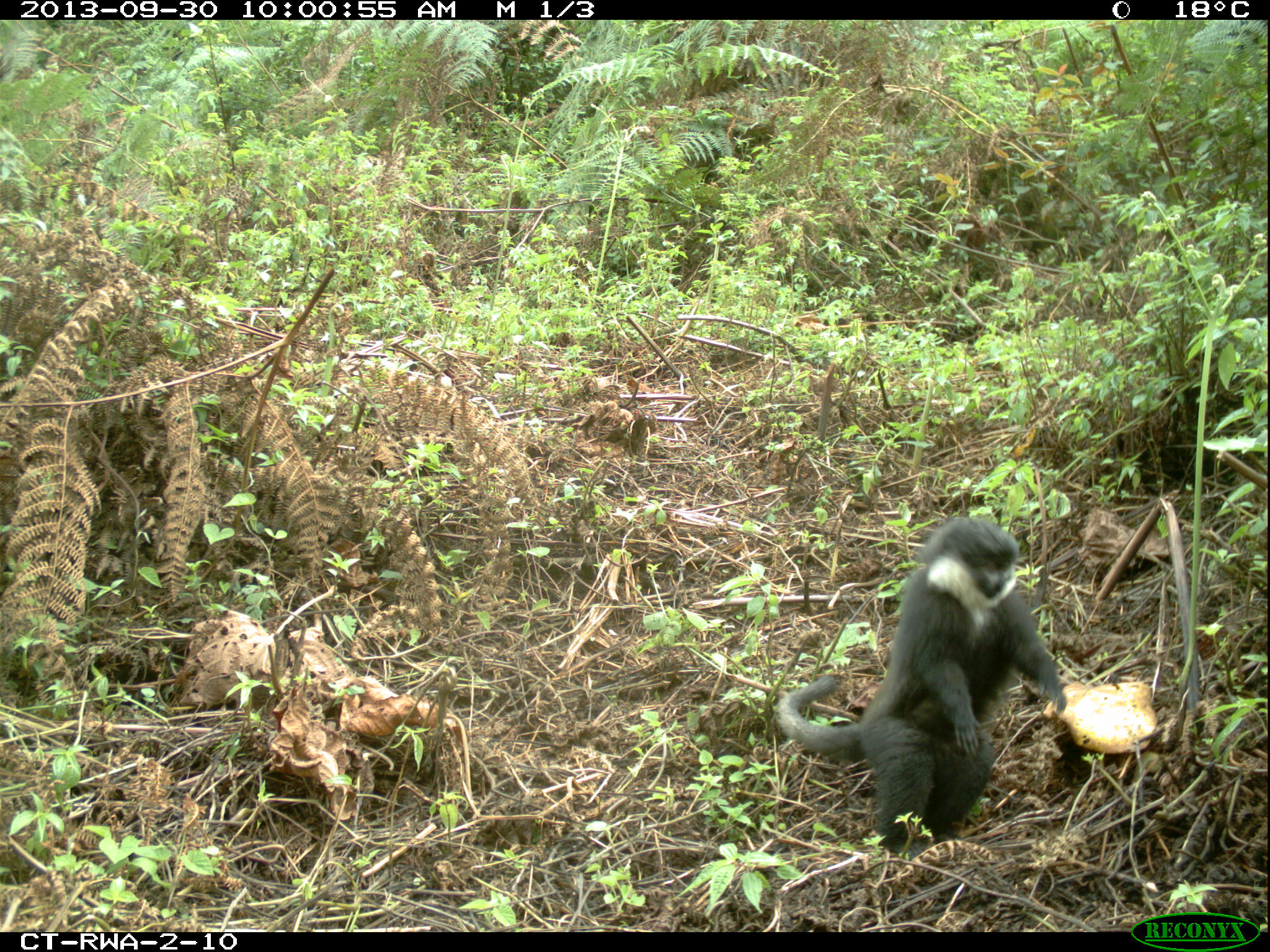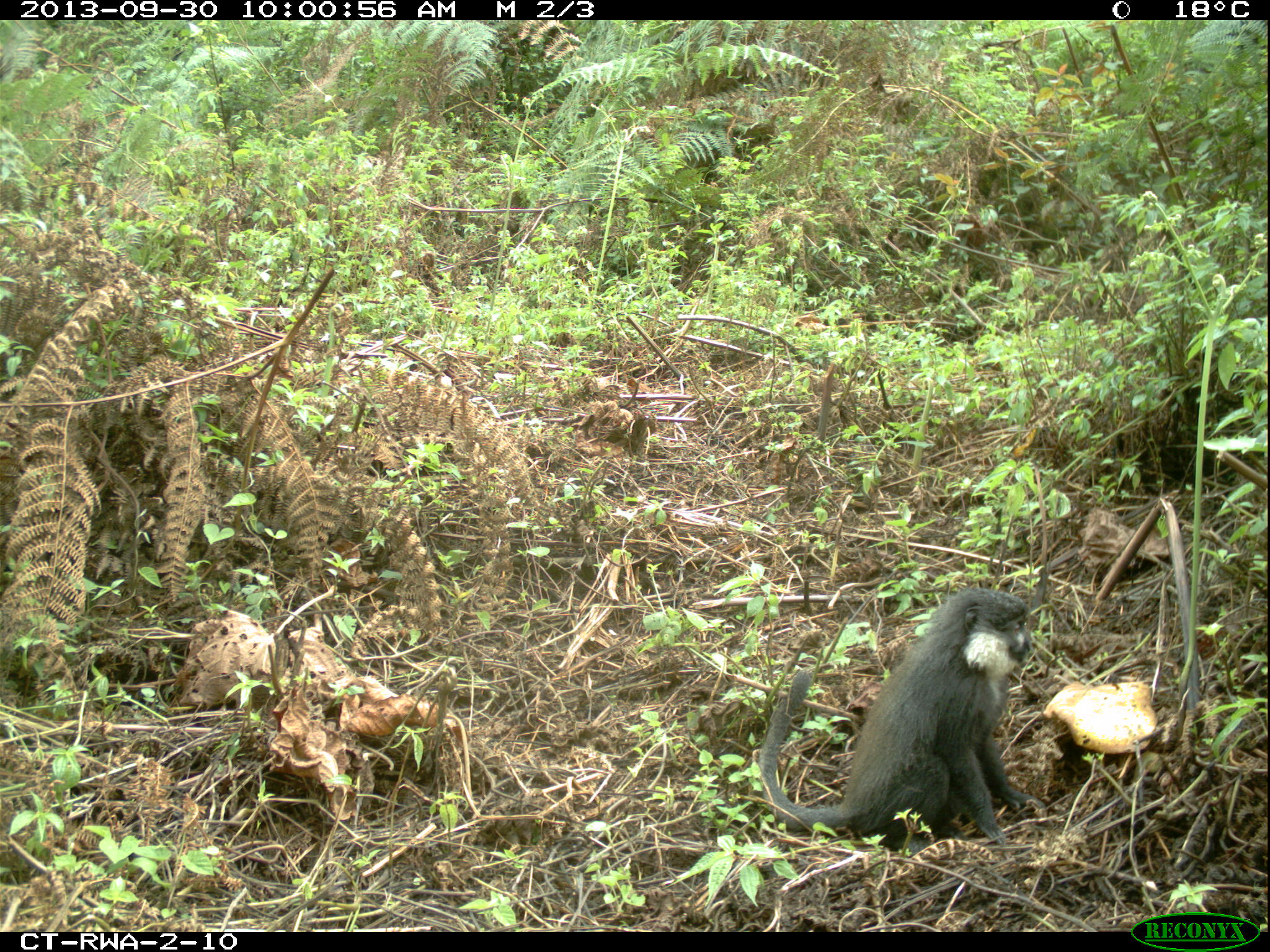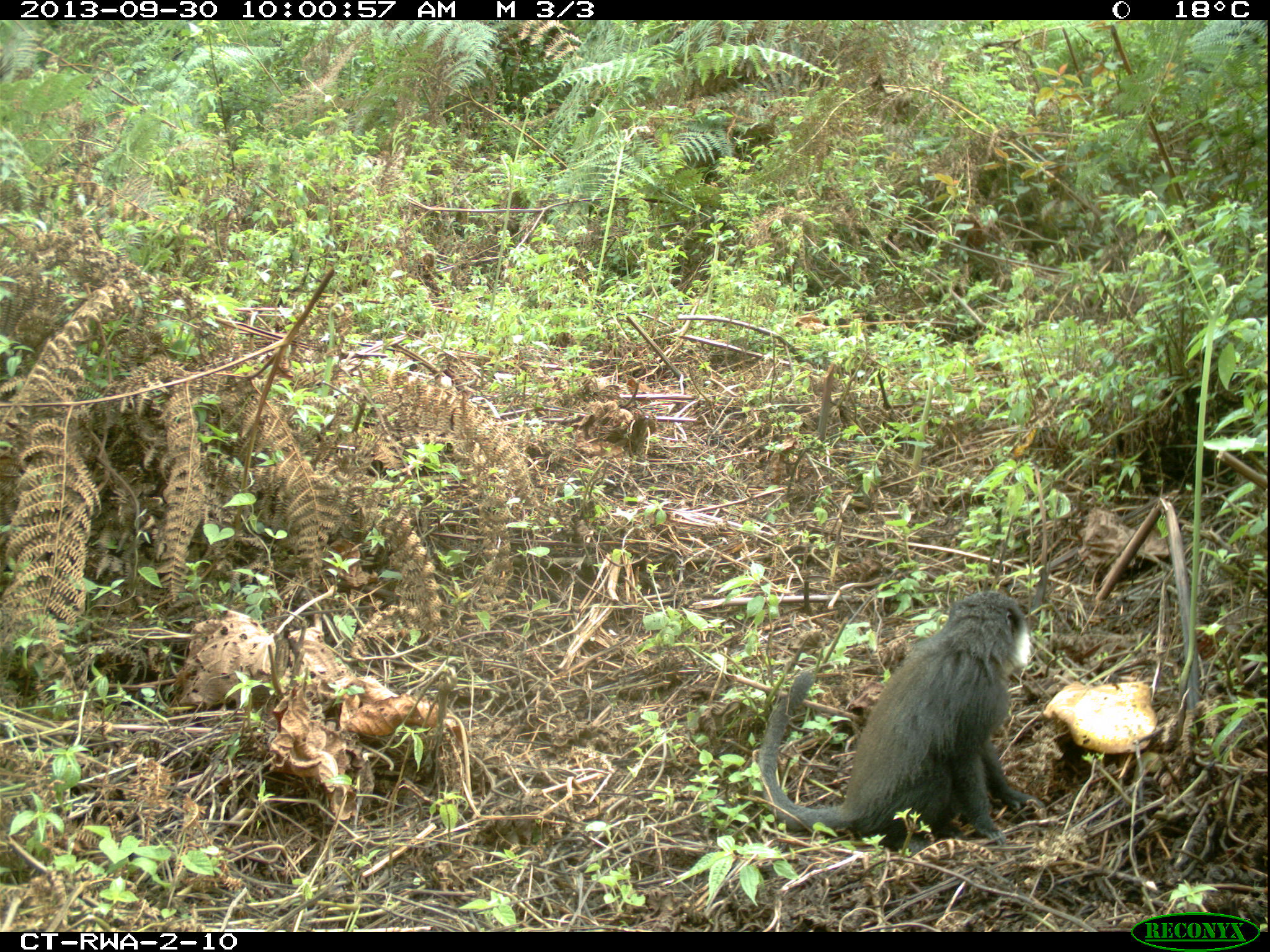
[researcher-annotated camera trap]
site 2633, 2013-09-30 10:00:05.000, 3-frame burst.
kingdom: Animalia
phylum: Chordata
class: Mammalia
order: Primates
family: Cercopithecidae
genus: Allochrocebus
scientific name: Allochrocebus lhoesti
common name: l'hoest's monkey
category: cercopithecus lhoesti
Cercopithecus lhoesti (l'hoest's monkey) (Allochrocebus lhoesti), count 2.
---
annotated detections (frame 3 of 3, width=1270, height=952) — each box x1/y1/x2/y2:
cercopithecus lhoesti: 756/589/1047/846